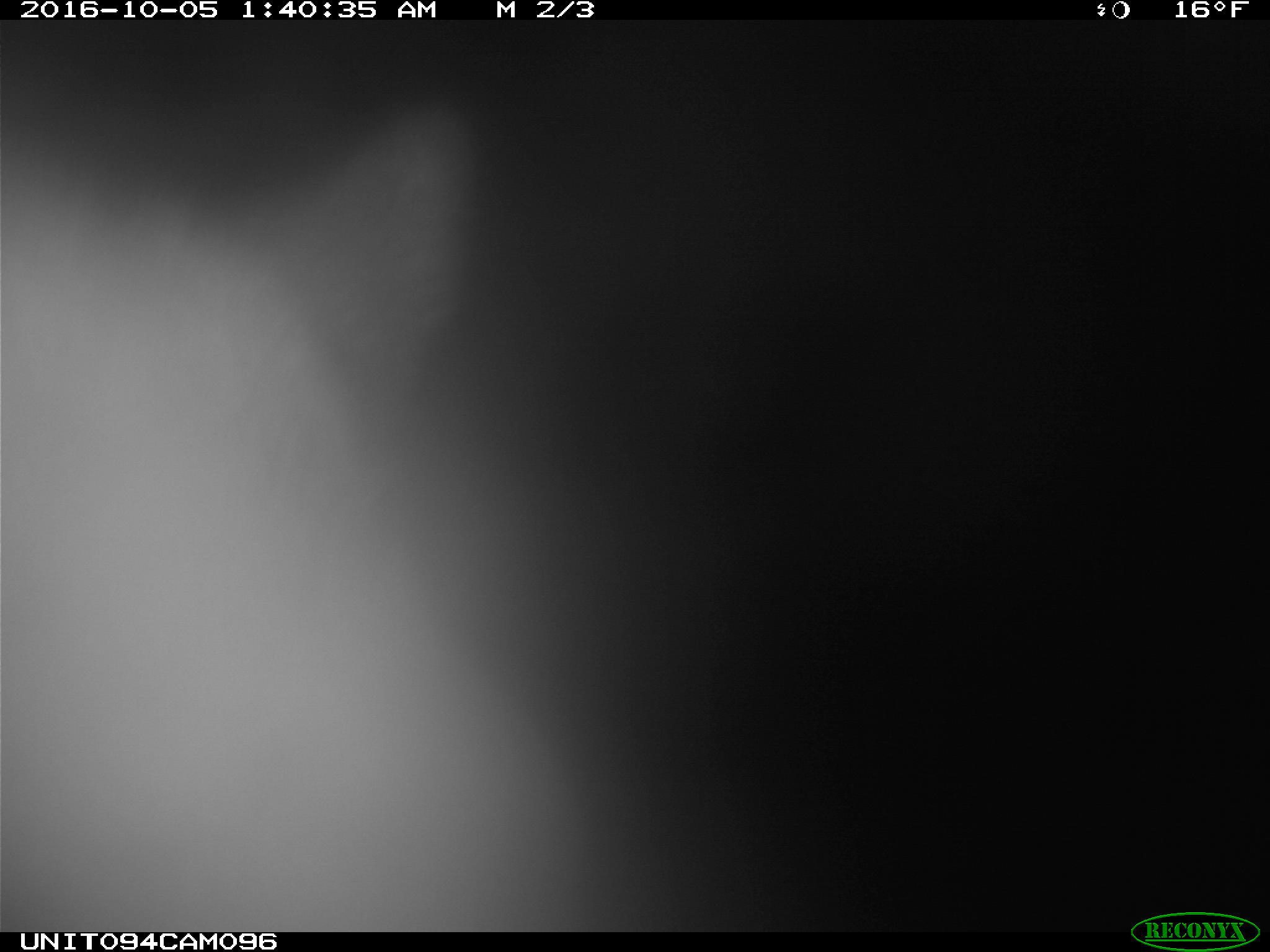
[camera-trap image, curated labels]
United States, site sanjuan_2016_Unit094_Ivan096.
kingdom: Animalia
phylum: Chordata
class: Mammalia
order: Artiodactyla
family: Cervidae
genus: Cervus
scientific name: Cervus elaphus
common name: red deer